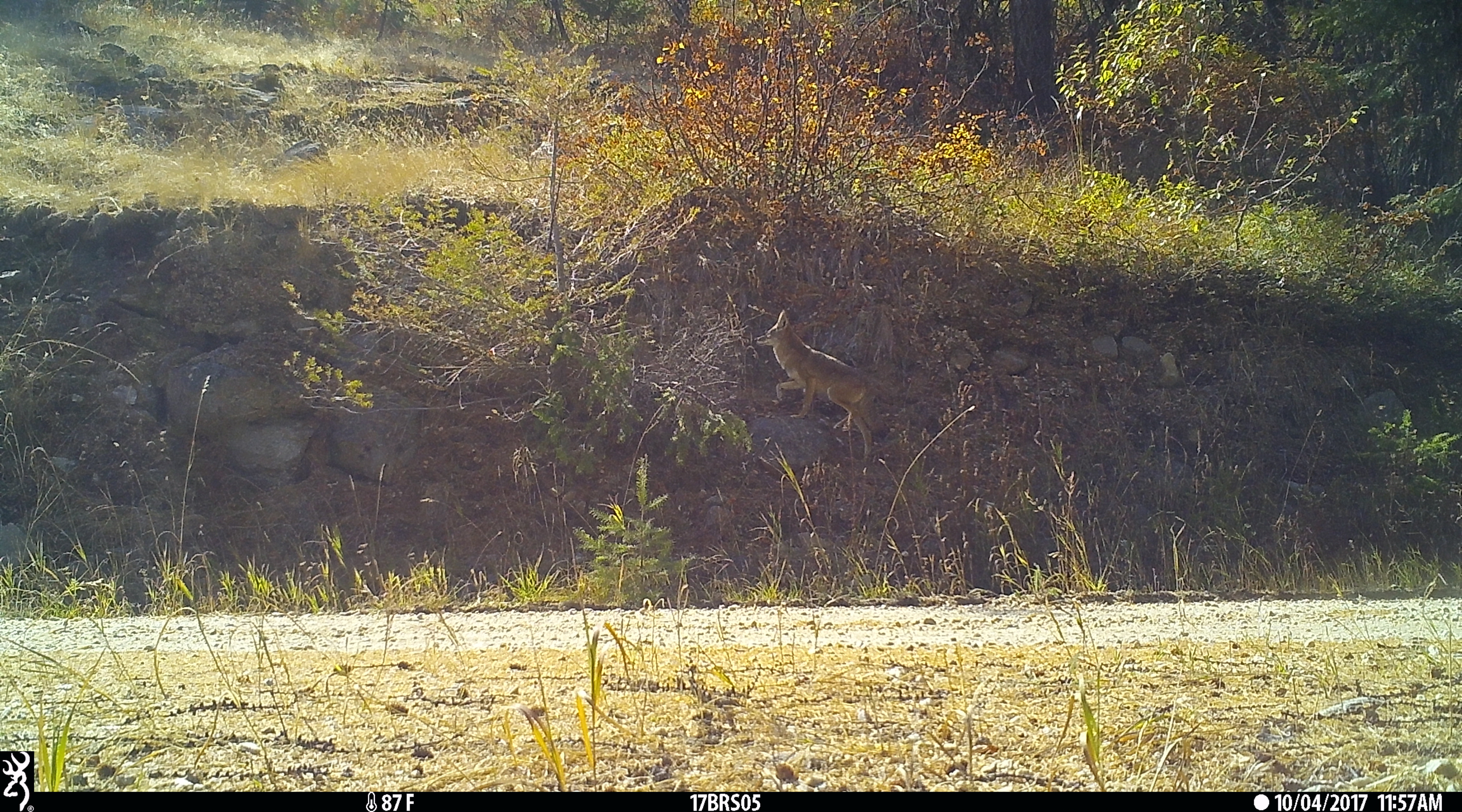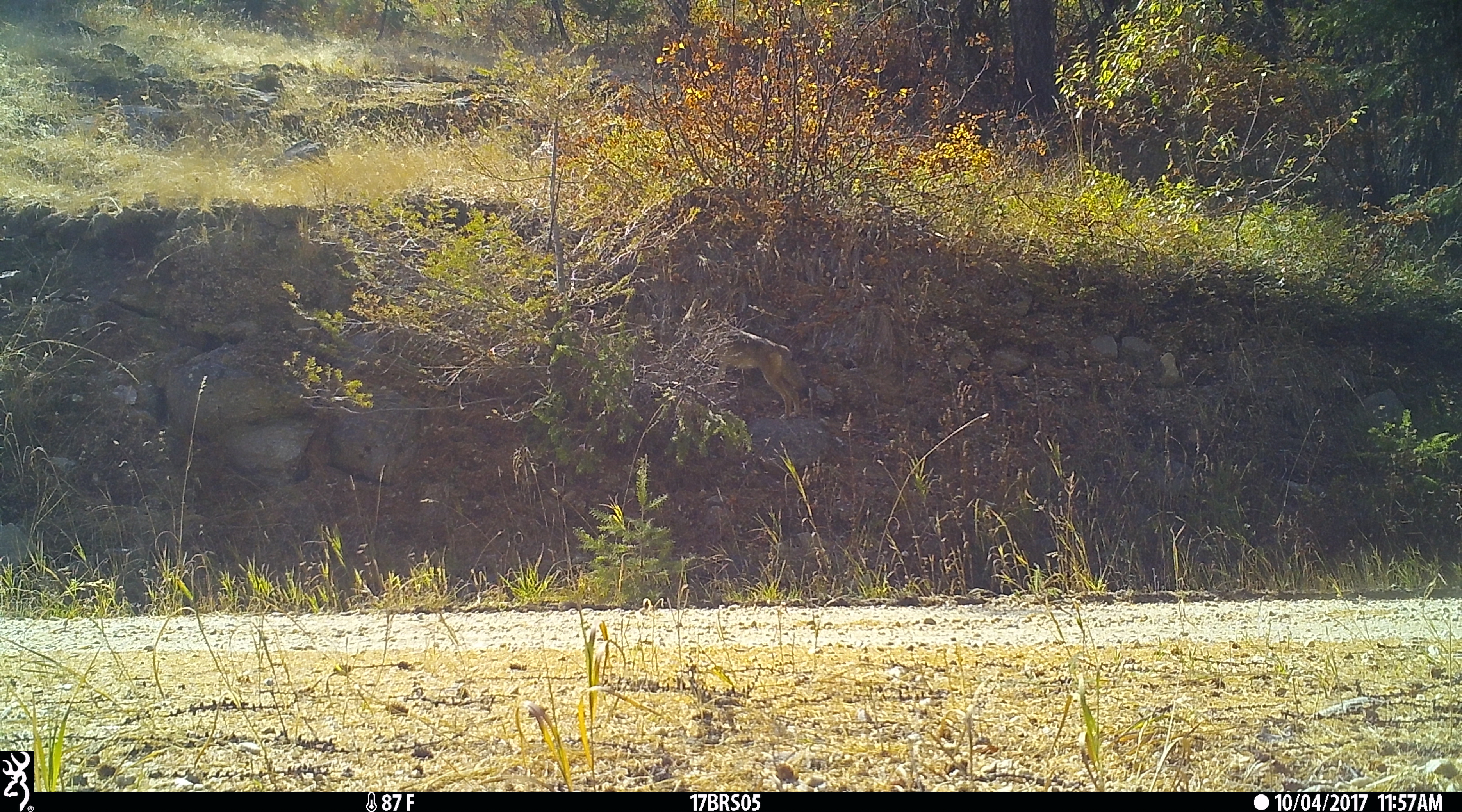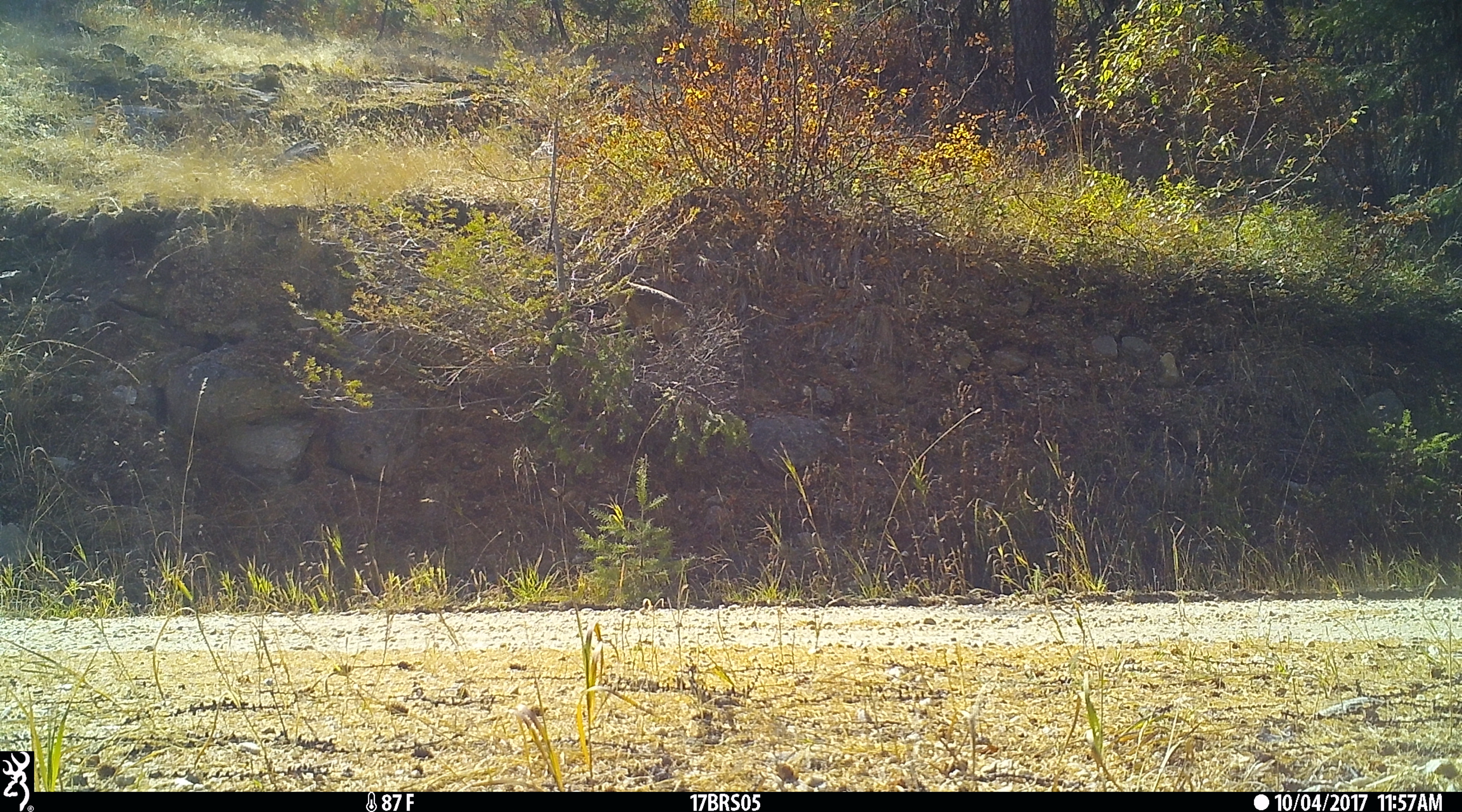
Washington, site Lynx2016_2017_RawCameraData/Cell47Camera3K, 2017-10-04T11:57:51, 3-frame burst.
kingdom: Animalia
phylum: Chordata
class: Mammalia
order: Carnivora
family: Canidae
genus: Canis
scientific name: Canis latrans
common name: coyote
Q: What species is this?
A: Canis latrans (coyote).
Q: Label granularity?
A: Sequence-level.